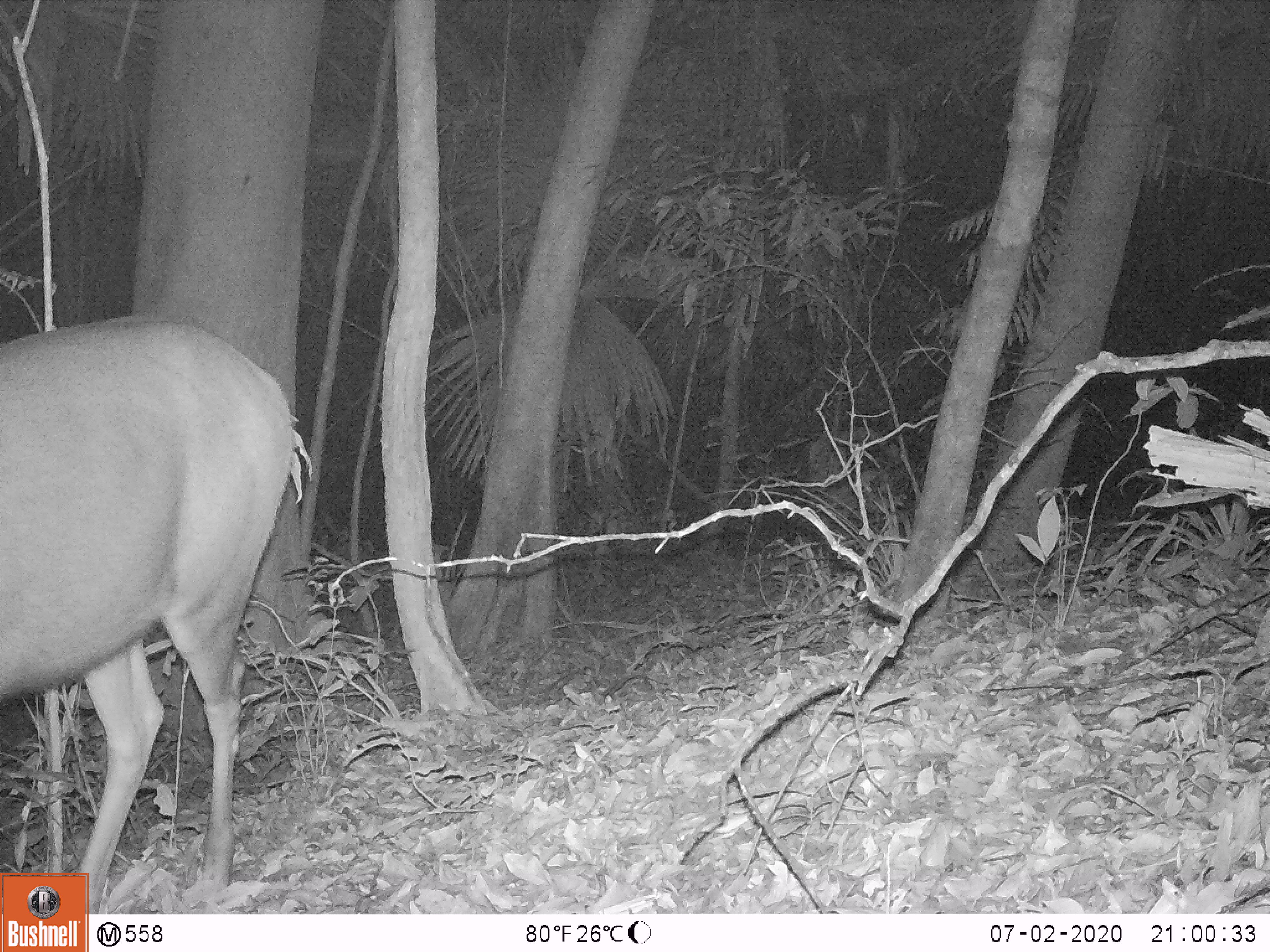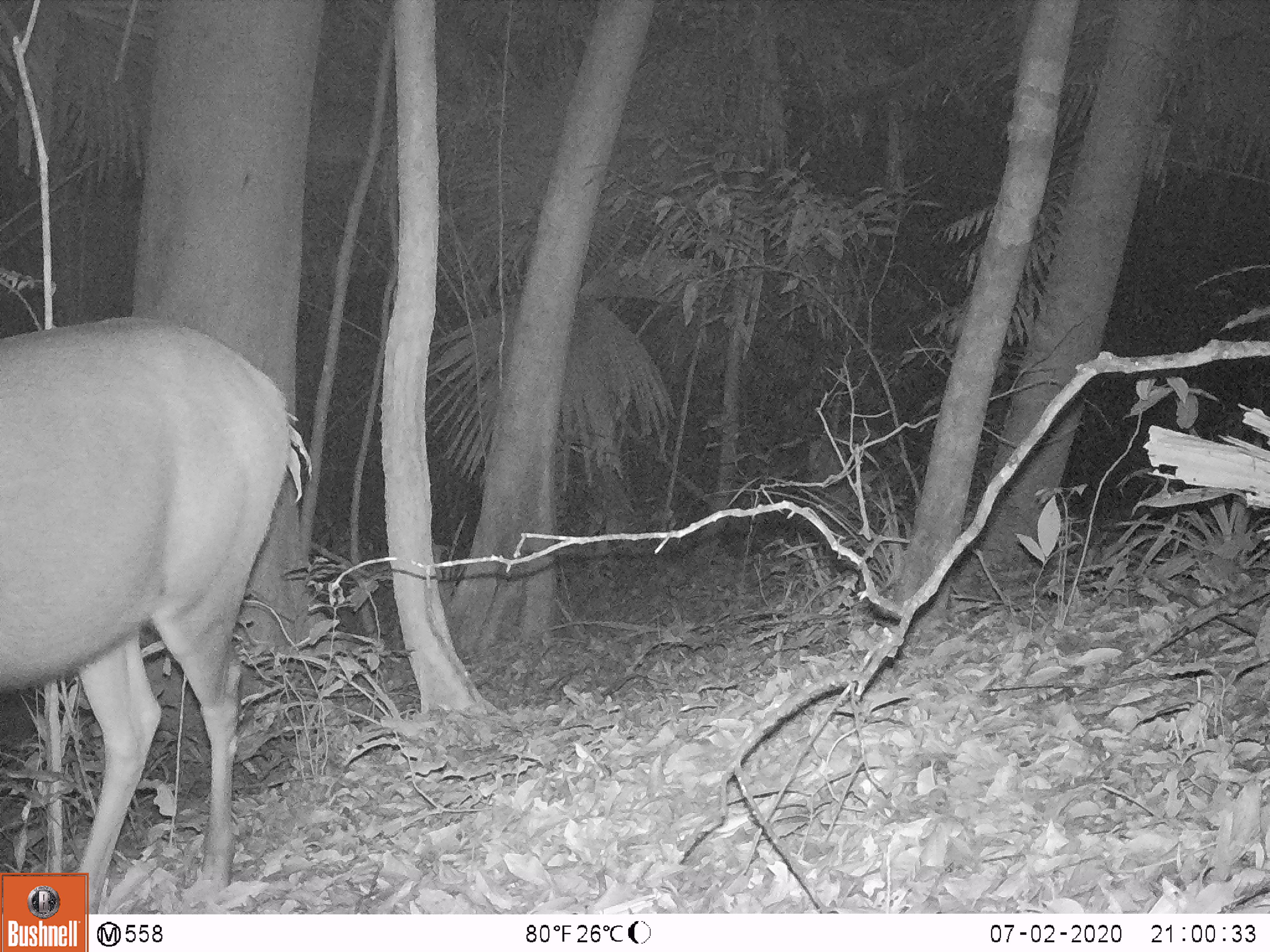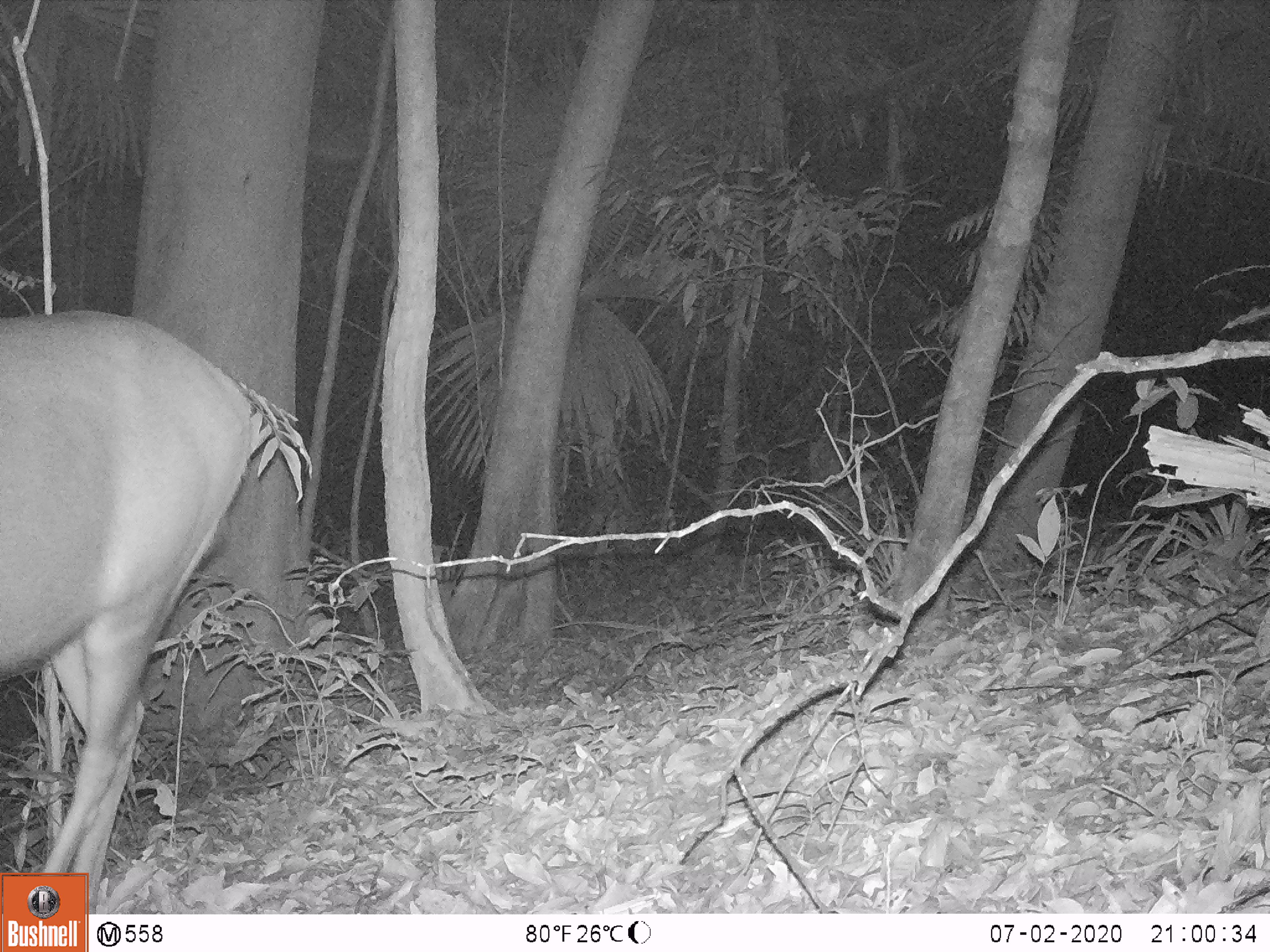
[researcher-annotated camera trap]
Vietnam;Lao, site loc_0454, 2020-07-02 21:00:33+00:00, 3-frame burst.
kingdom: Animalia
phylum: Chordata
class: Mammalia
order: Artiodactyla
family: Cervidae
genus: Rusa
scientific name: Rusa unicolor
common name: sambar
Sambar (Rusa unicolor). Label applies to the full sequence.